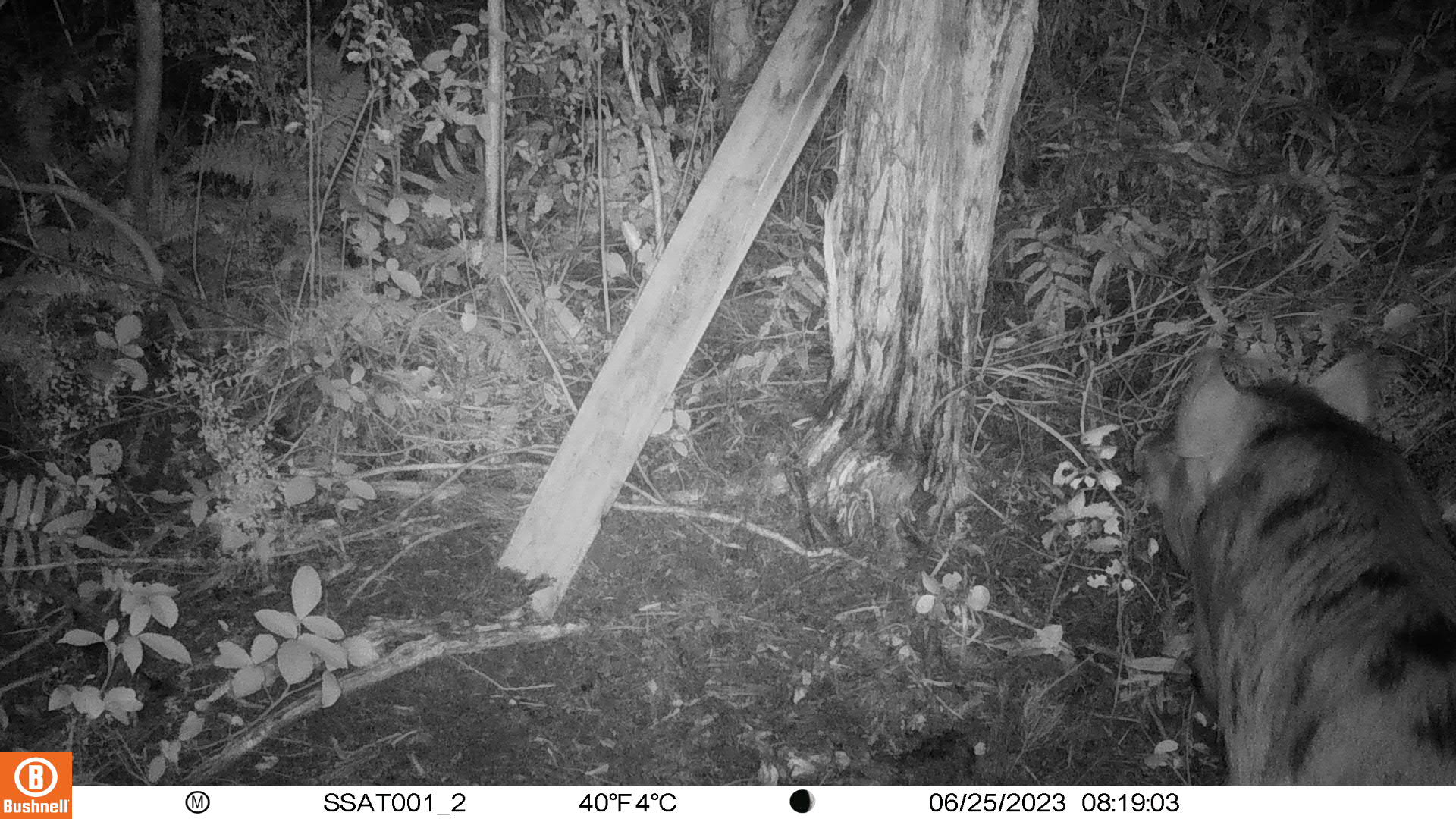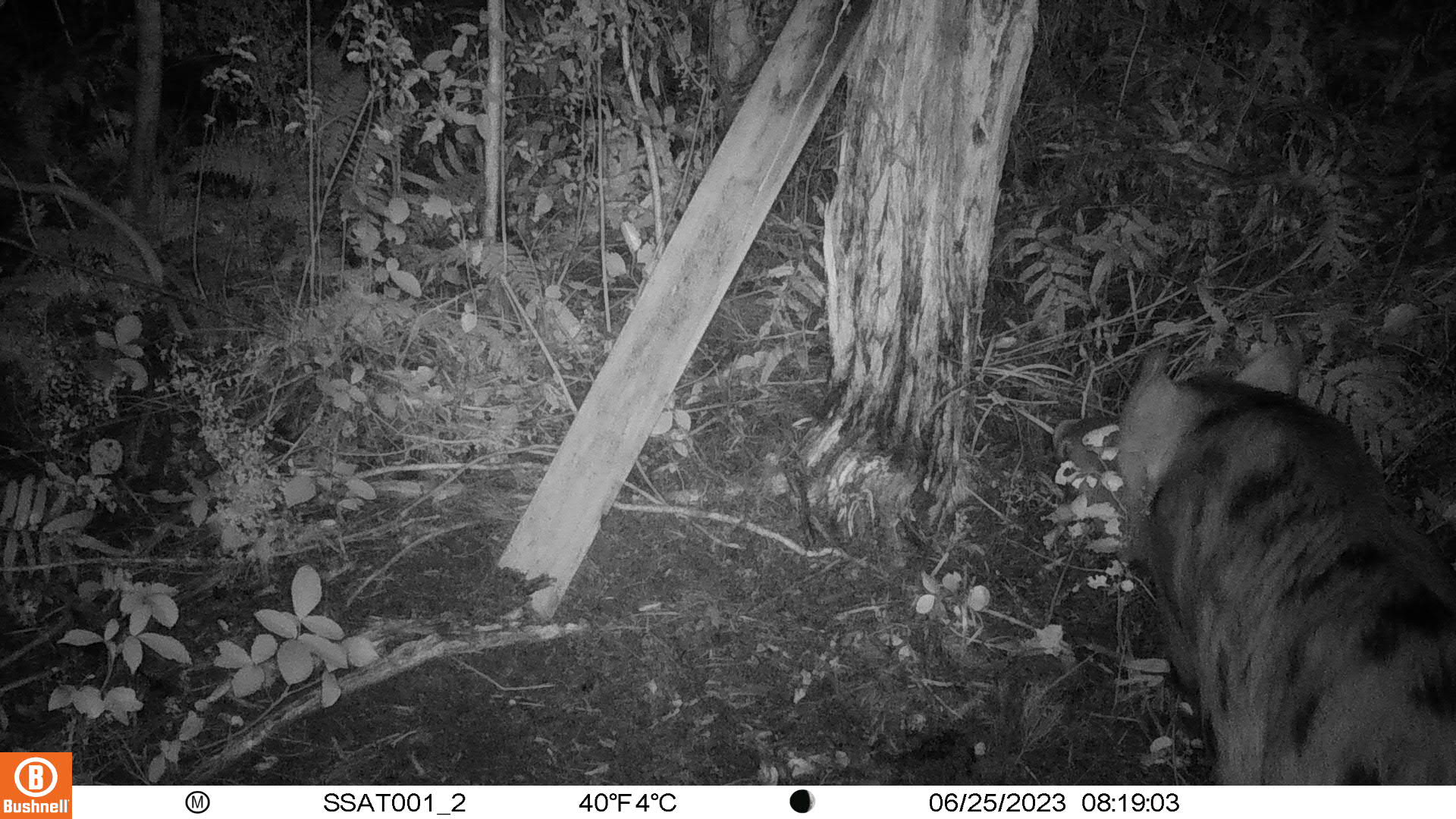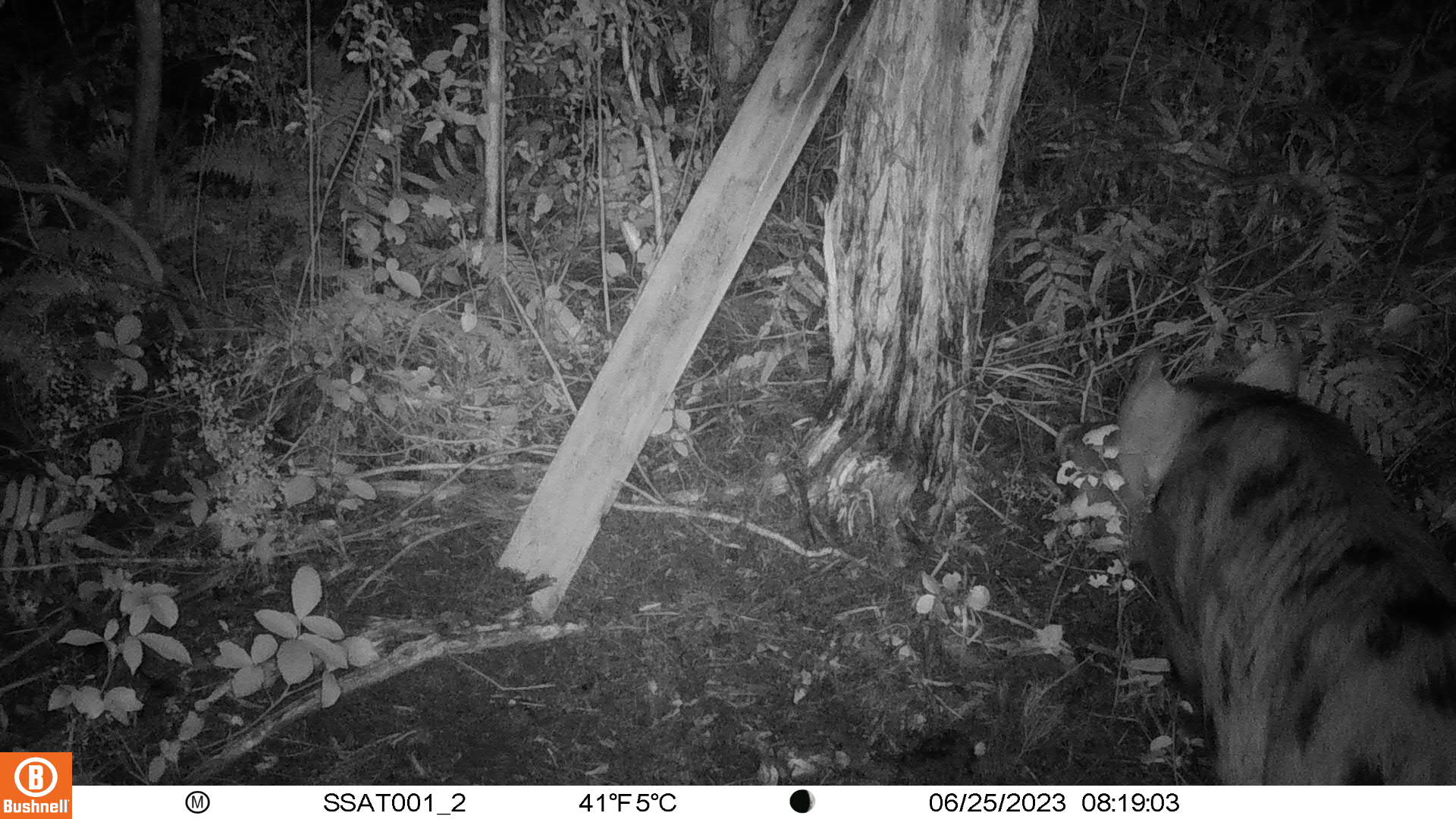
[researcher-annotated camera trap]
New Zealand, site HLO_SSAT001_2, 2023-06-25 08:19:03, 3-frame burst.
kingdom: Animalia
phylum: Chordata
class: Mammalia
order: Artiodactyla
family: Suidae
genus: Sus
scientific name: Sus scrofa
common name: pig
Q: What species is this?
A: Pig (Sus scrofa).